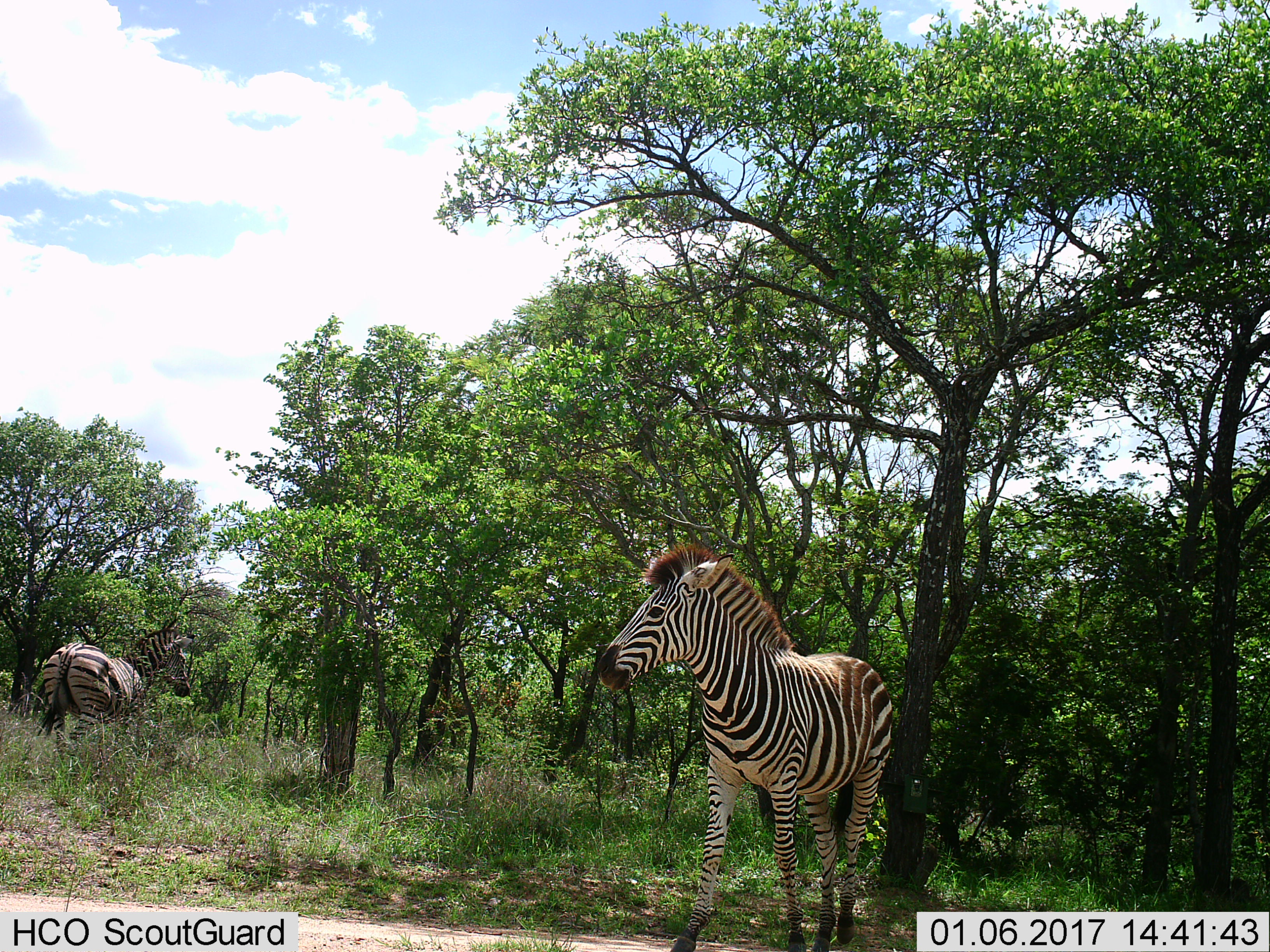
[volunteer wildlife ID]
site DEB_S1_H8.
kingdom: Animalia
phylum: Chordata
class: Mammalia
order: Perissodactyla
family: Equidae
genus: Equus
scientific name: Equus quagga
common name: plains zebra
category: zebraplains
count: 2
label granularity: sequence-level